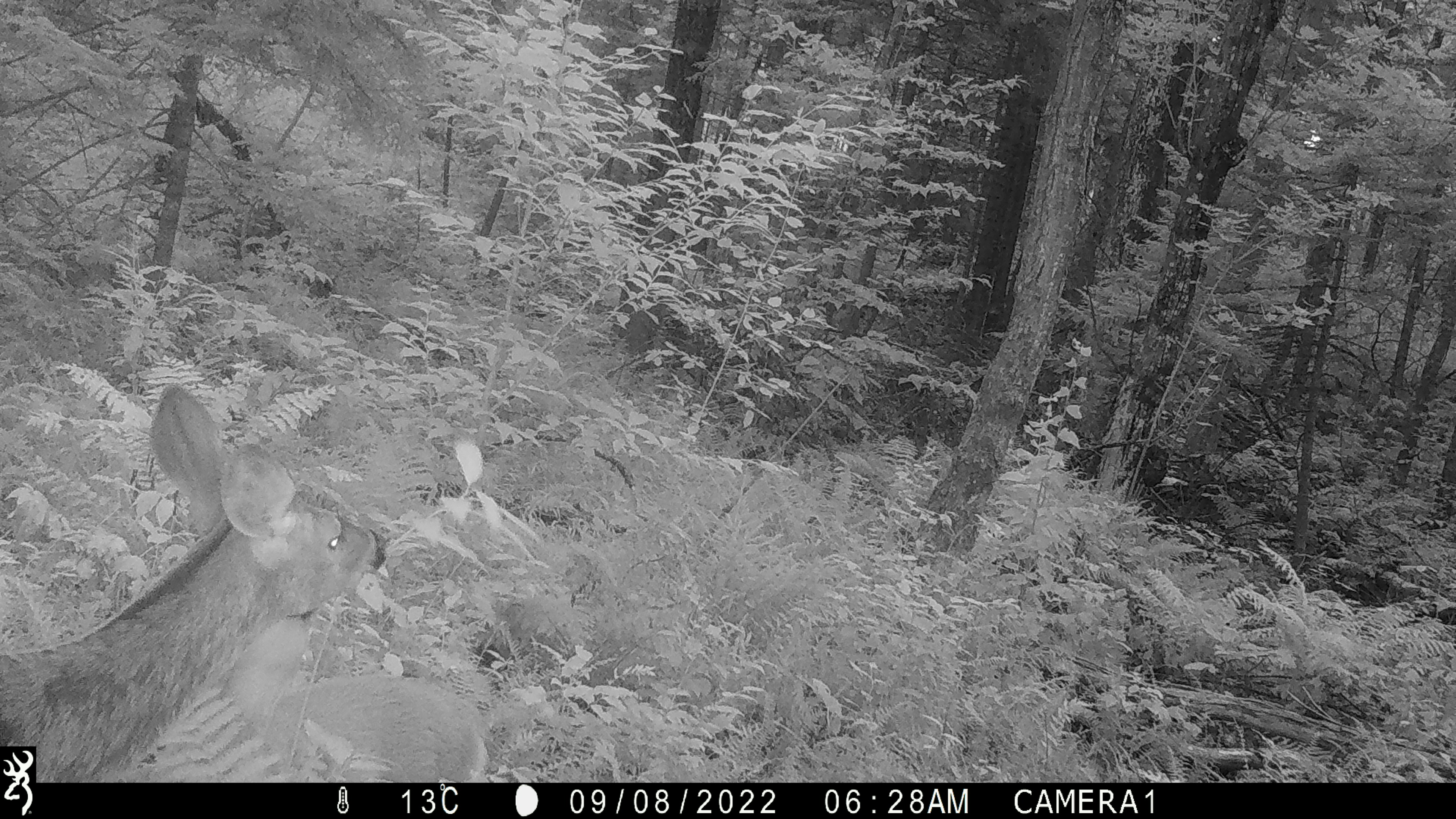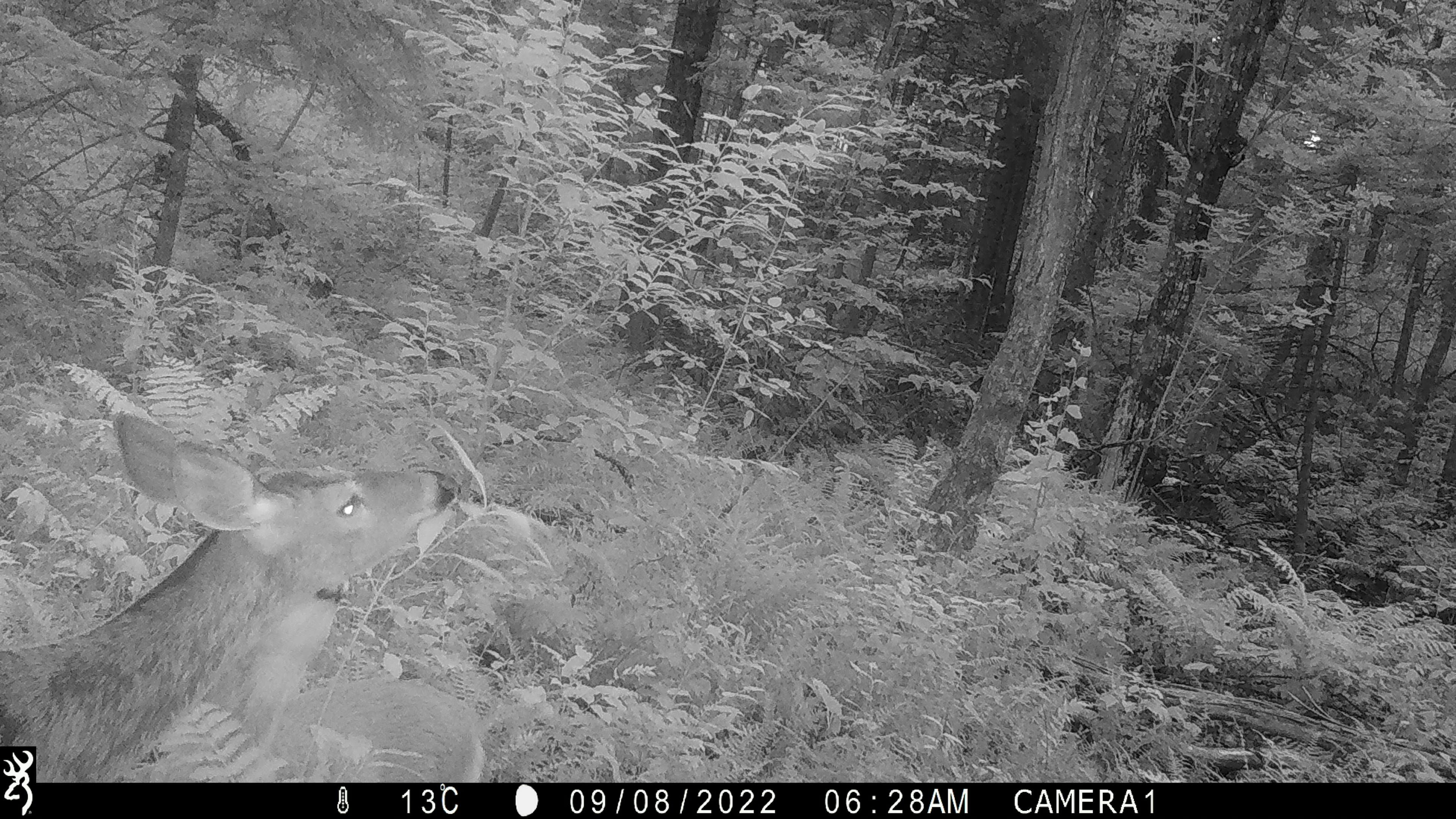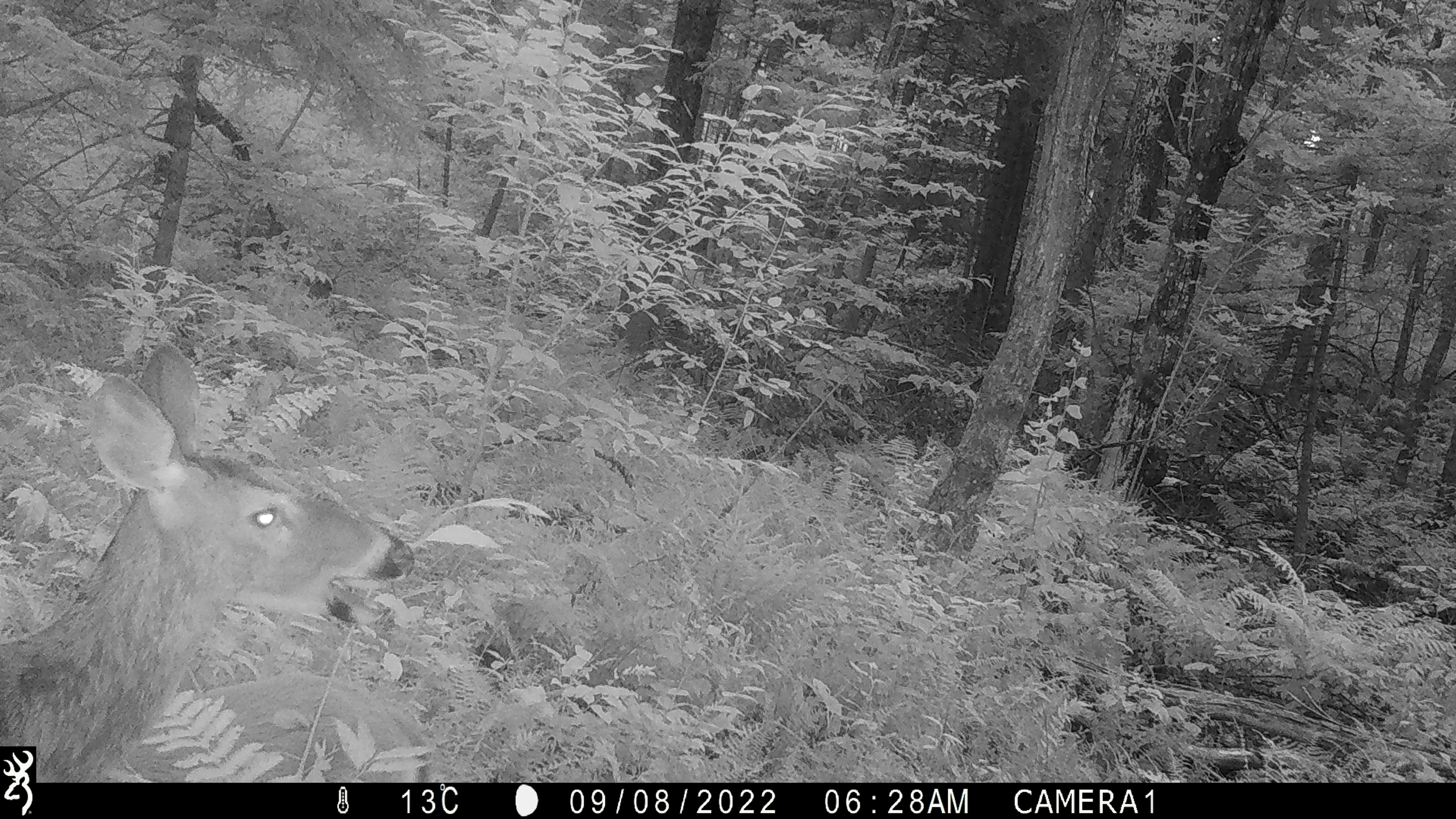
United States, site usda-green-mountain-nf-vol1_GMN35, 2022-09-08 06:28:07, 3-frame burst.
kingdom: Animalia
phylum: Chordata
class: Mammalia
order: Artiodactyla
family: Cervidae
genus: Odocoileus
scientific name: Odocoileus virginianus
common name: white-tailed deer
White-tailed deer (Odocoileus virginianus).